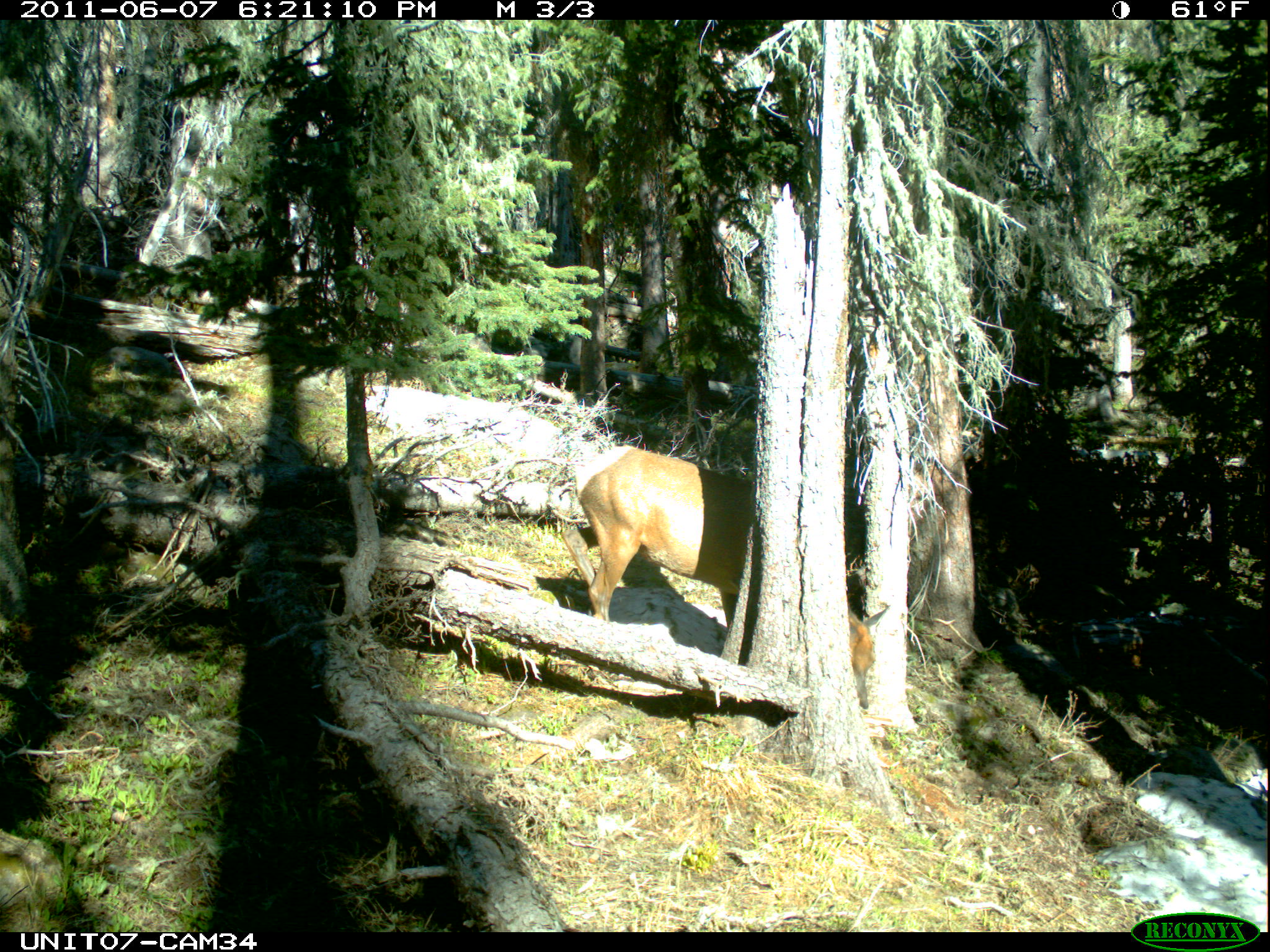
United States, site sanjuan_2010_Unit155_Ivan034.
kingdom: Animalia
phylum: Chordata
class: Mammalia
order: Artiodactyla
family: Cervidae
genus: Cervus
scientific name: Cervus elaphus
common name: red deer